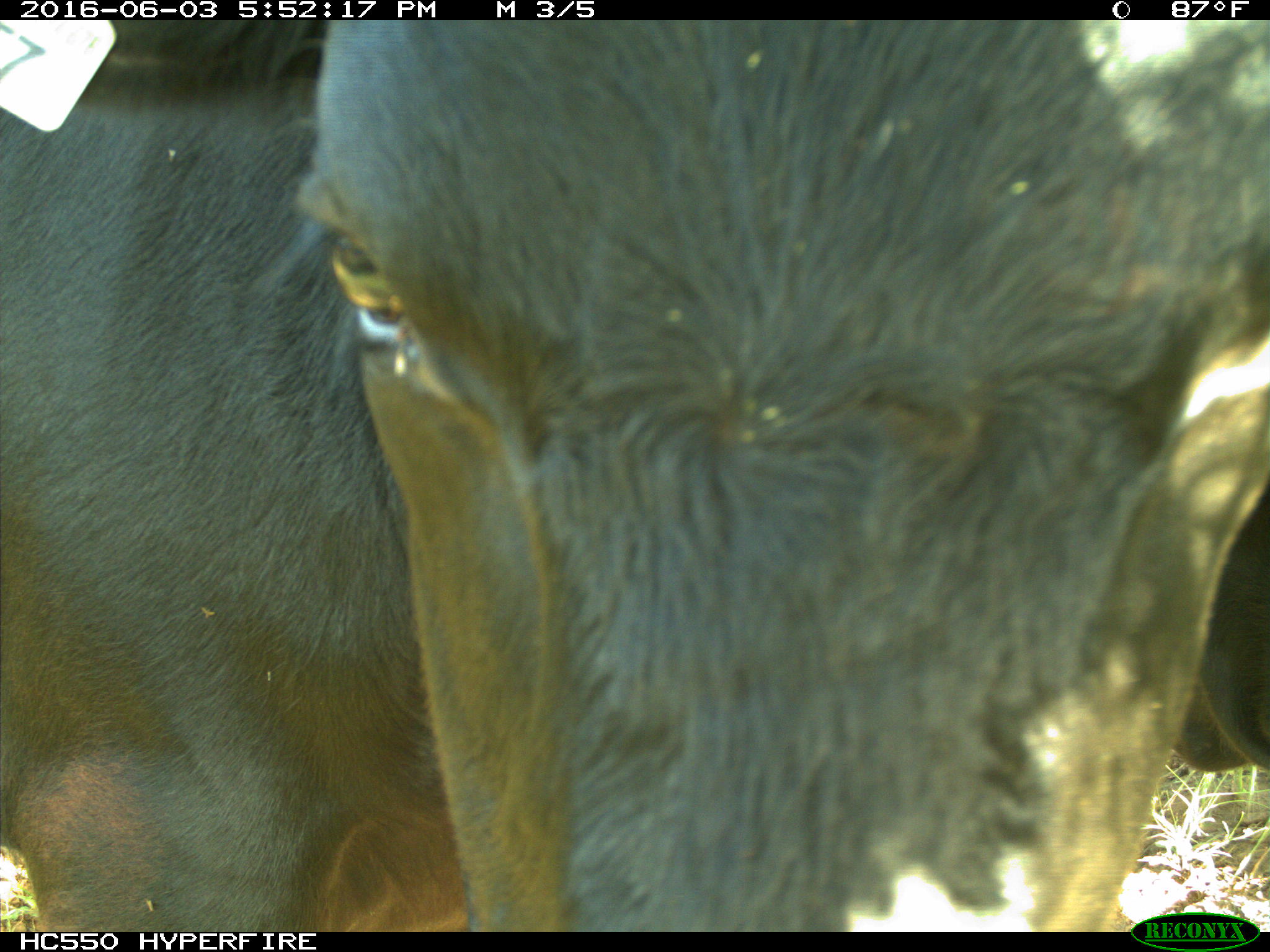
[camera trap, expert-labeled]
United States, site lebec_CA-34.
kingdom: Animalia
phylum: Chordata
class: Mammalia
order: Artiodactyla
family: Bovidae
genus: Bos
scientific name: Bos taurus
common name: domestic cow